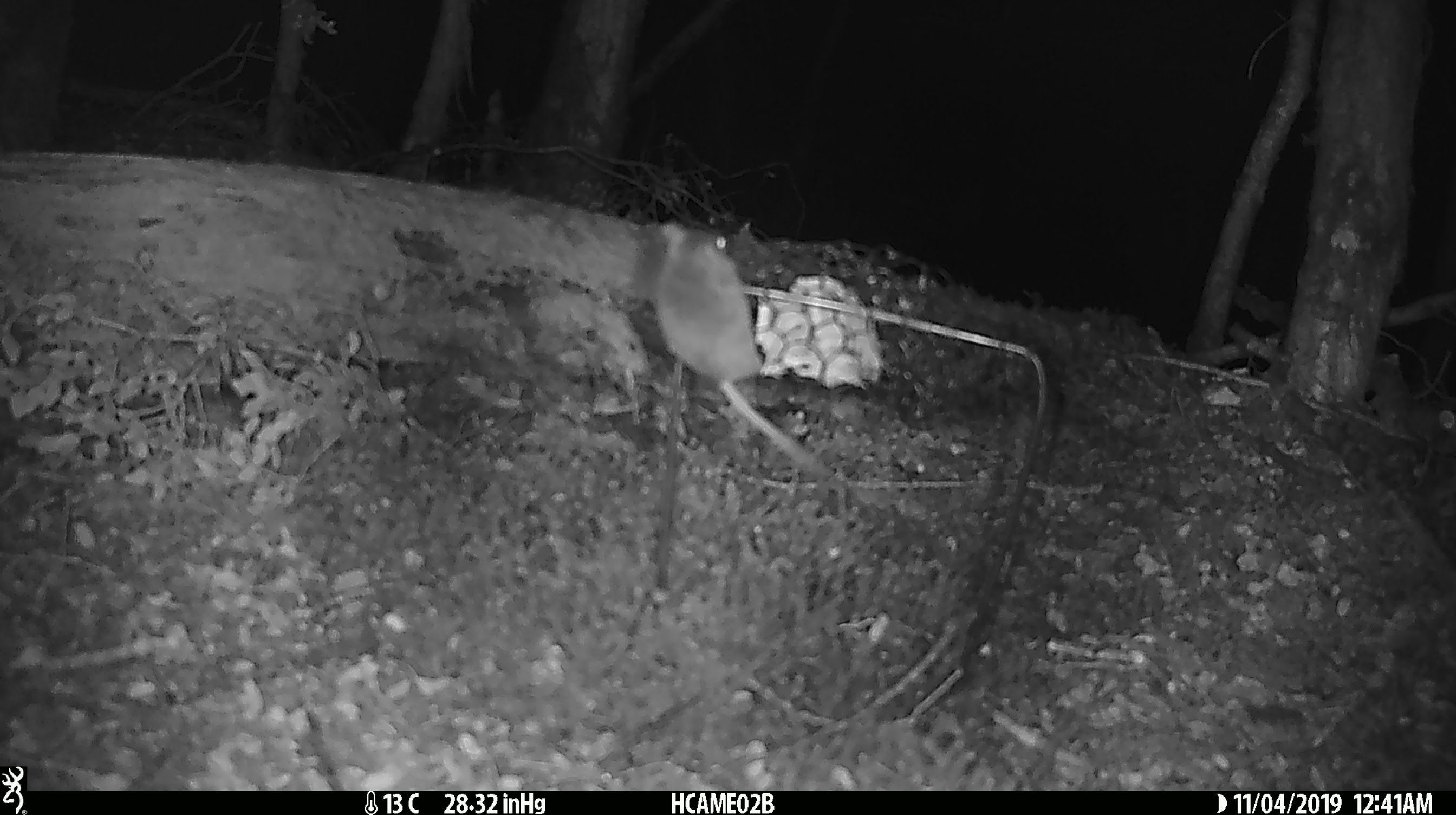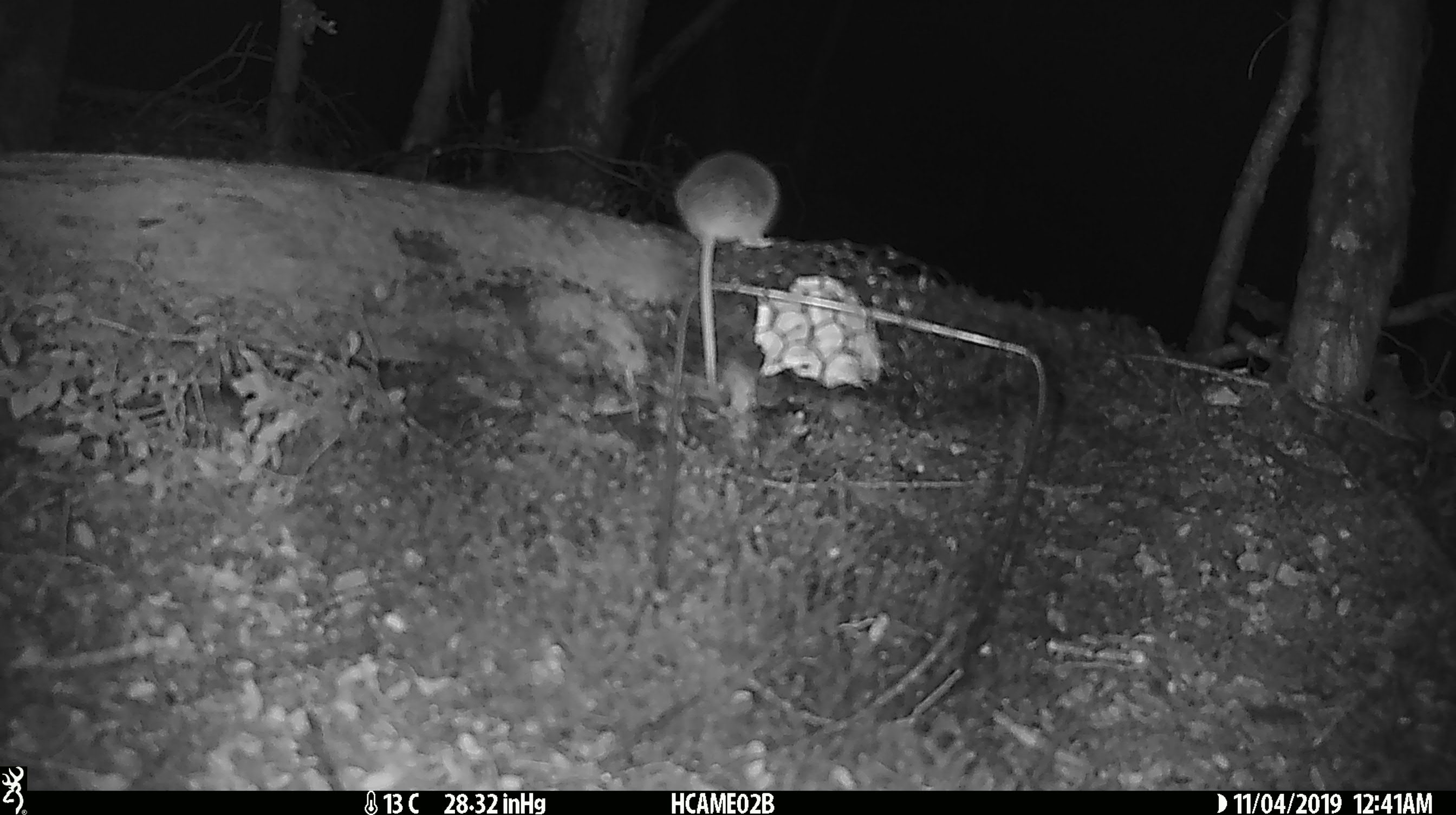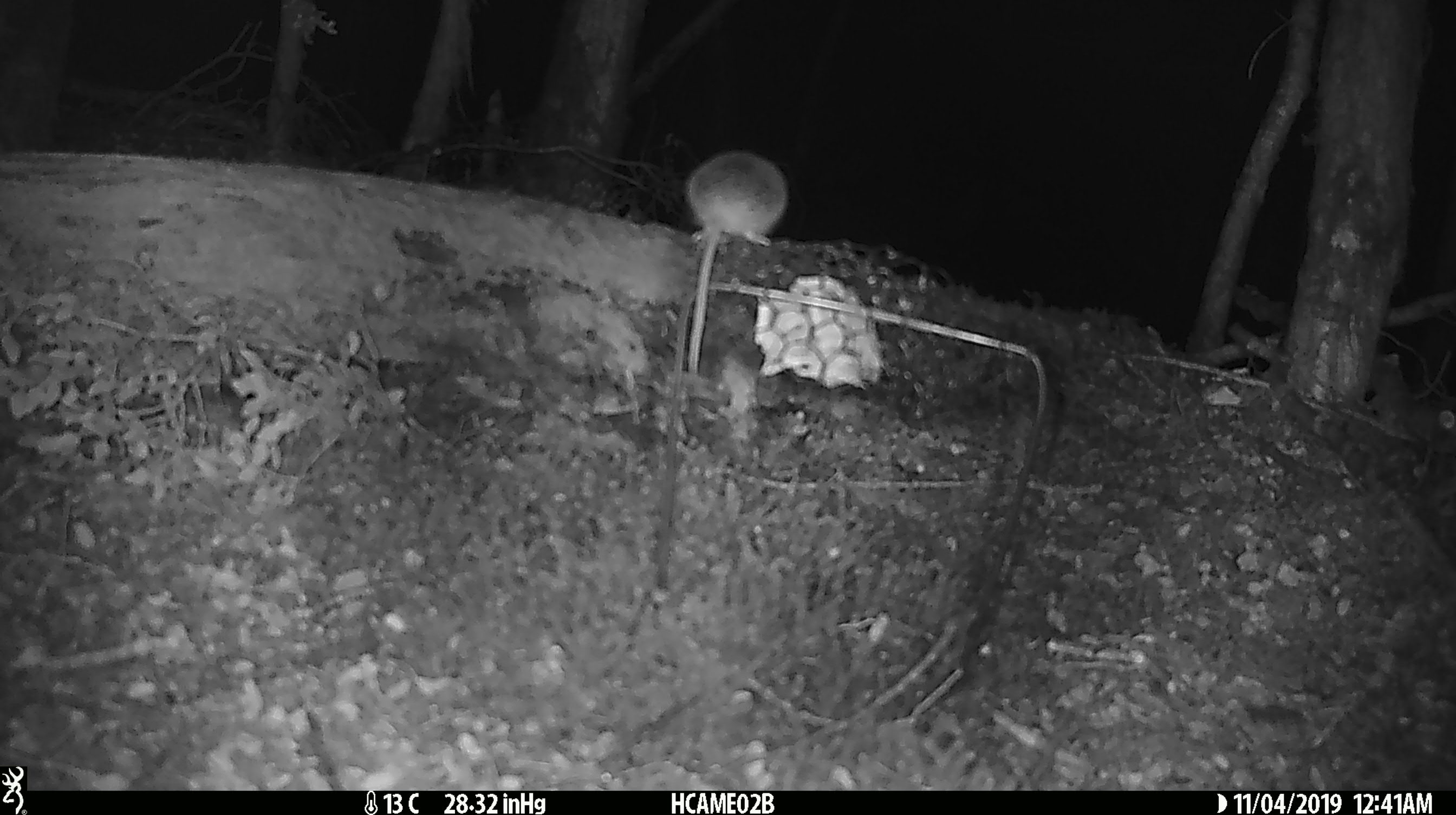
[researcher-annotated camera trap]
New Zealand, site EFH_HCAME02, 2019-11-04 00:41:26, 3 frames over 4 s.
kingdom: Animalia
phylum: Chordata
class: Mammalia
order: Rodentia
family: Muridae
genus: Mus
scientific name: Mus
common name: mouse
Mouse (Mus).